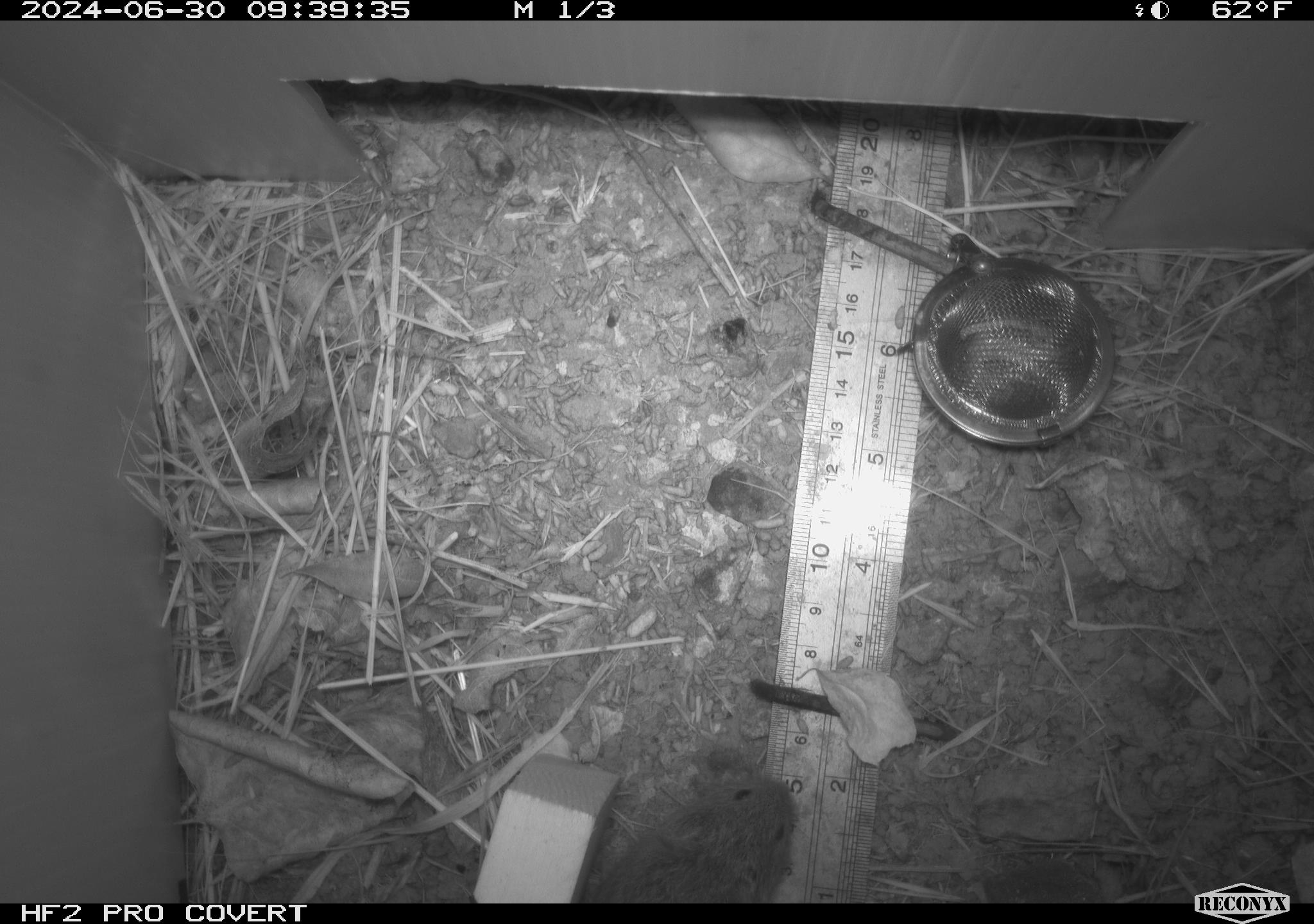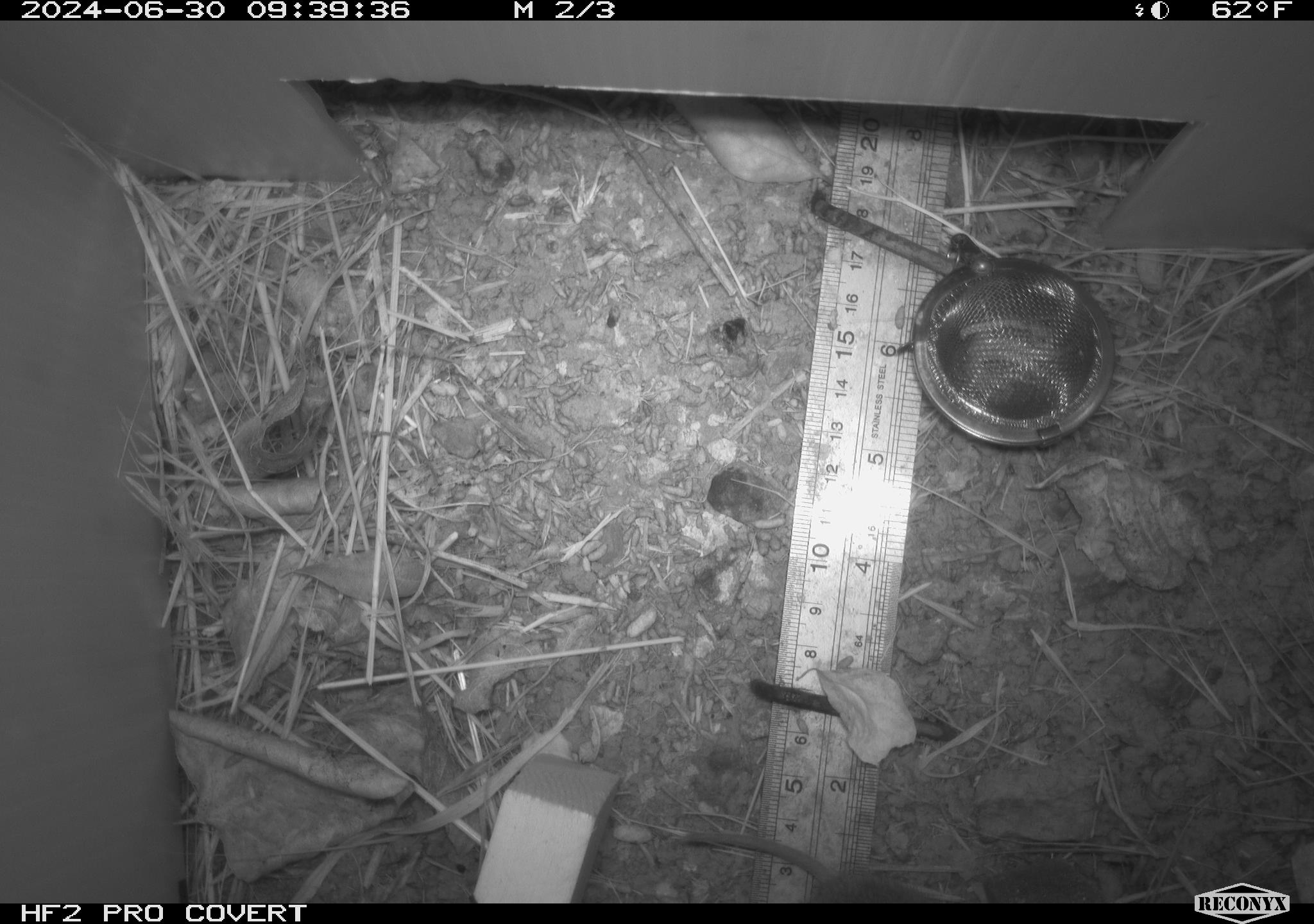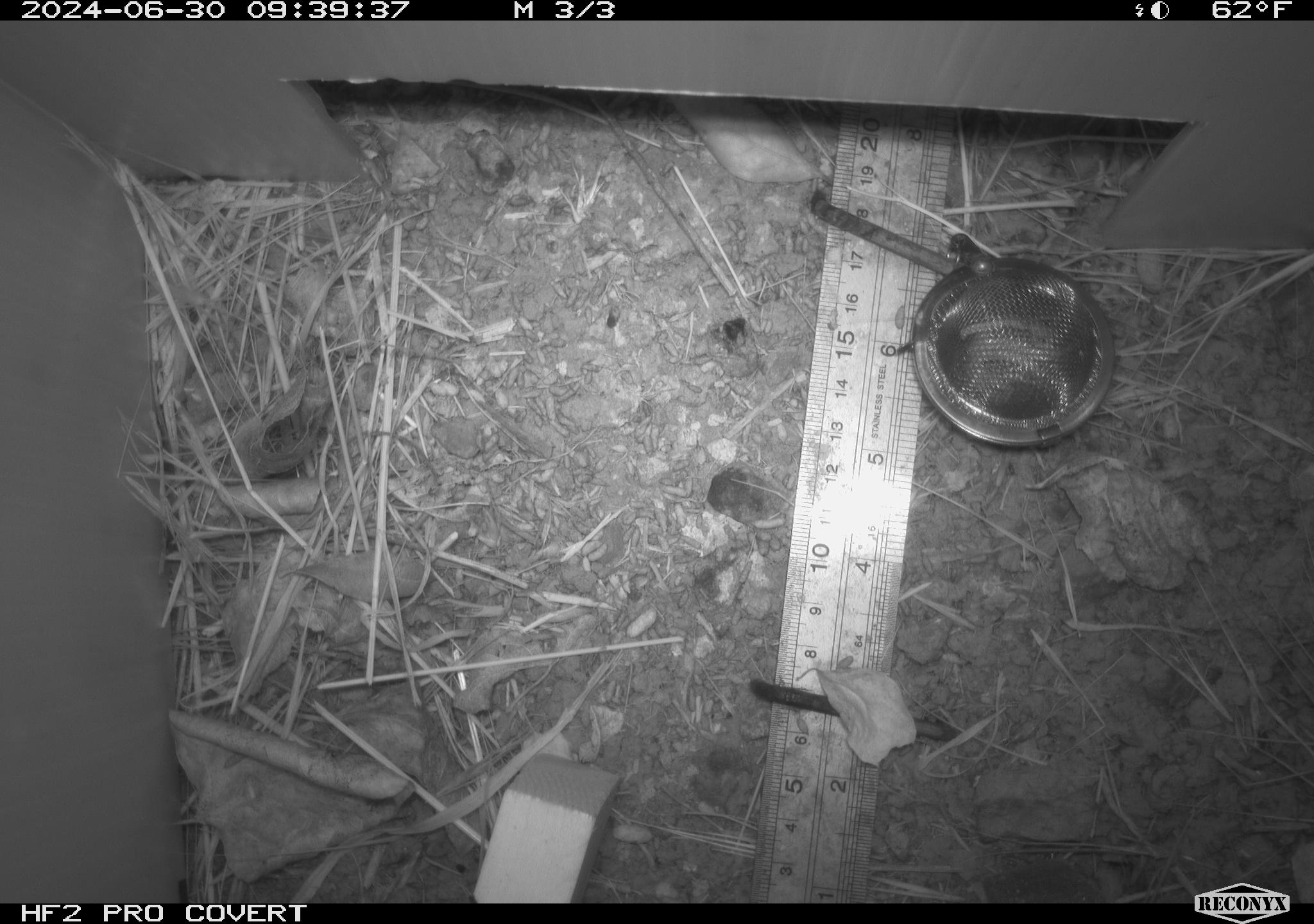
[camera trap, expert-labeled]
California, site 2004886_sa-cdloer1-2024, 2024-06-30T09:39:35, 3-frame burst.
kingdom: Animalia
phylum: Chordata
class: Mammalia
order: Rodentia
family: Cricetidae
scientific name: Arvicolinae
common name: voles, lemmings, and muskrats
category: arvicolinae subfamily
Arvicolinae subfamily (voles, lemmings, and muskrats) (Arvicolinae).